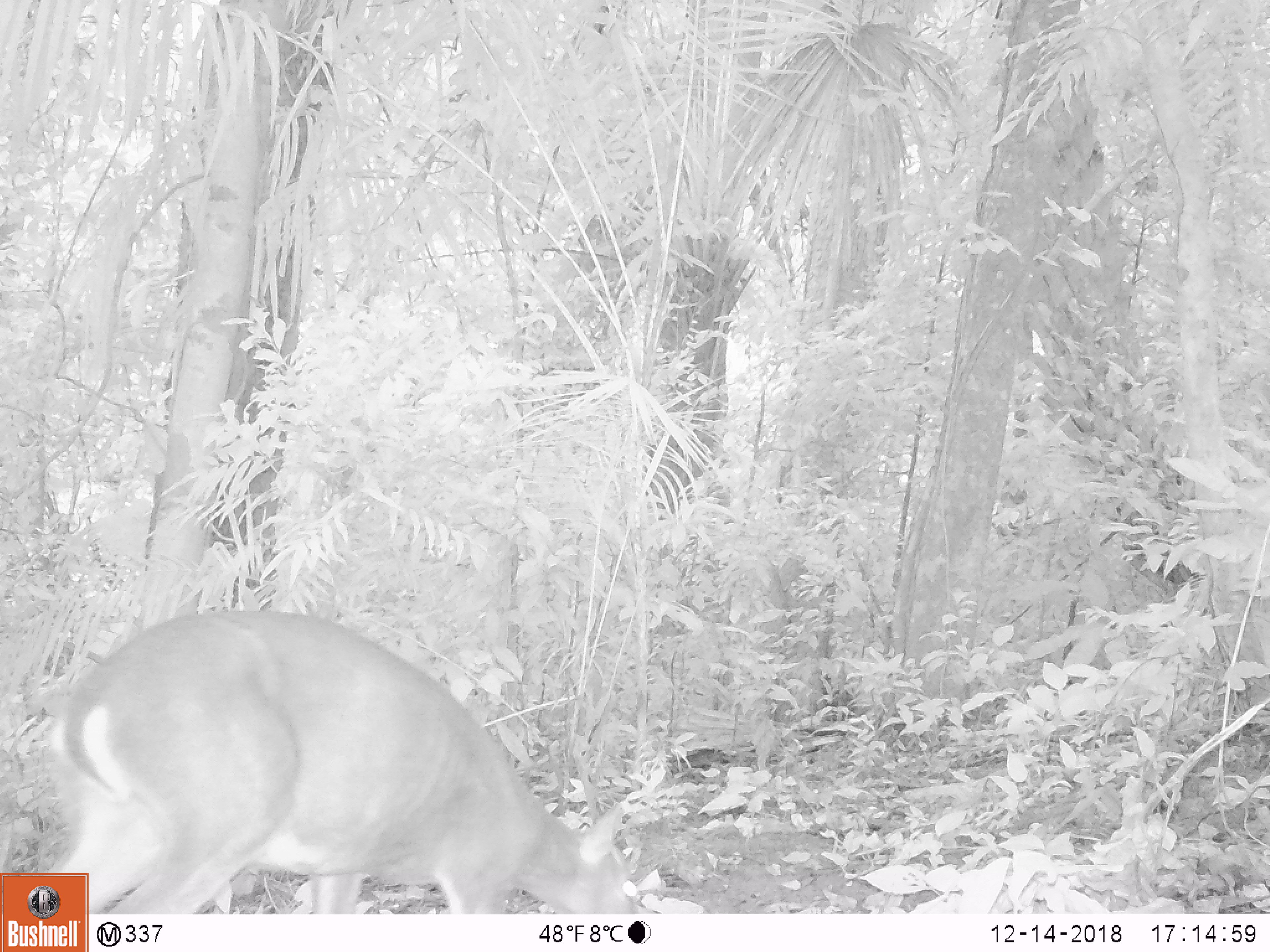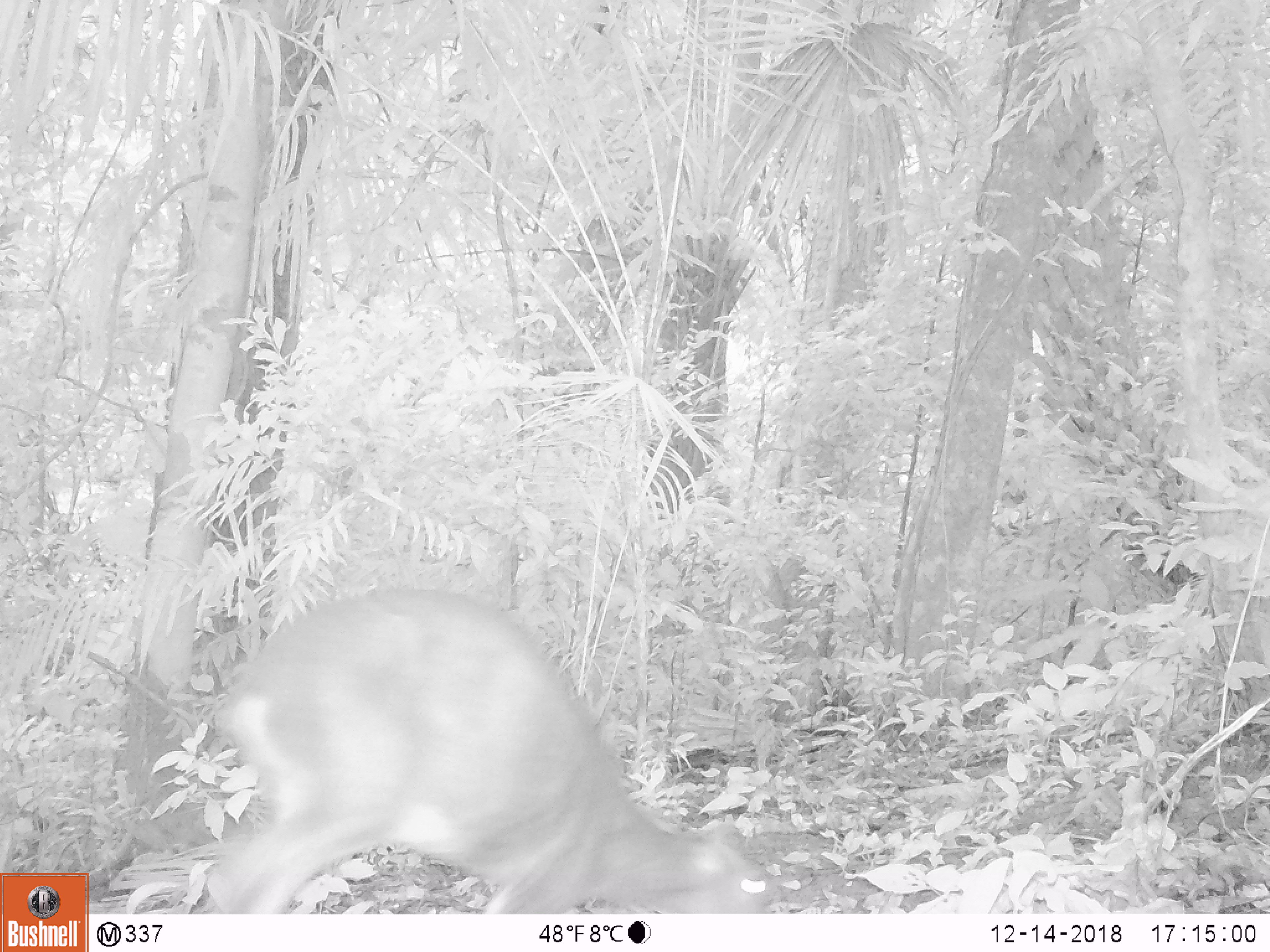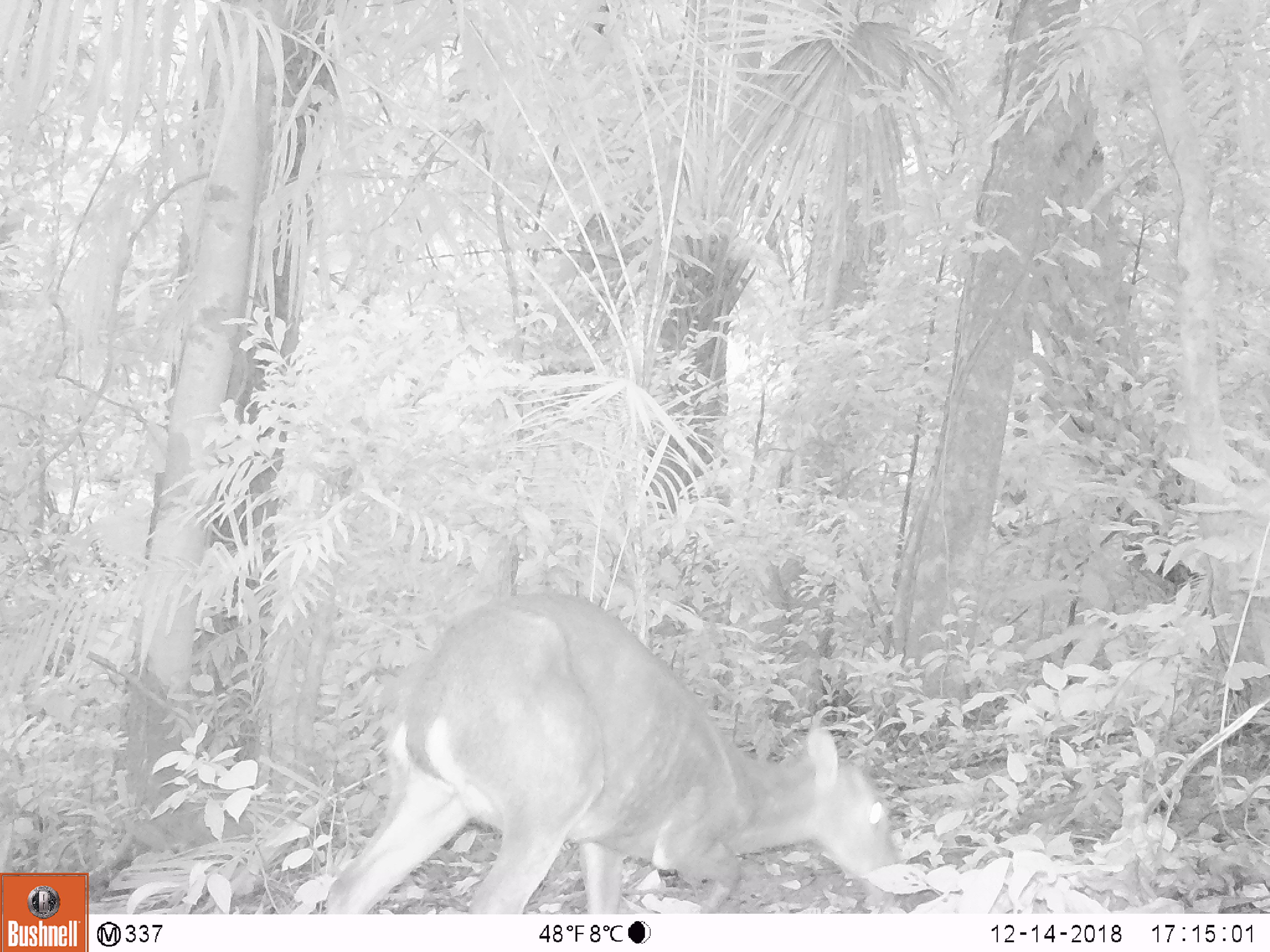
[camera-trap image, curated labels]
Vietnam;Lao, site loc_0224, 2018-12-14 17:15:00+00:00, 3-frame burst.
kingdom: Animalia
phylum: Chordata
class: Mammalia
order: Artiodactyla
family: Cervidae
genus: Muntiacus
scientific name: Muntiacus vuquangensis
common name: large-antlered muntjac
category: large antlered muntjac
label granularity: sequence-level